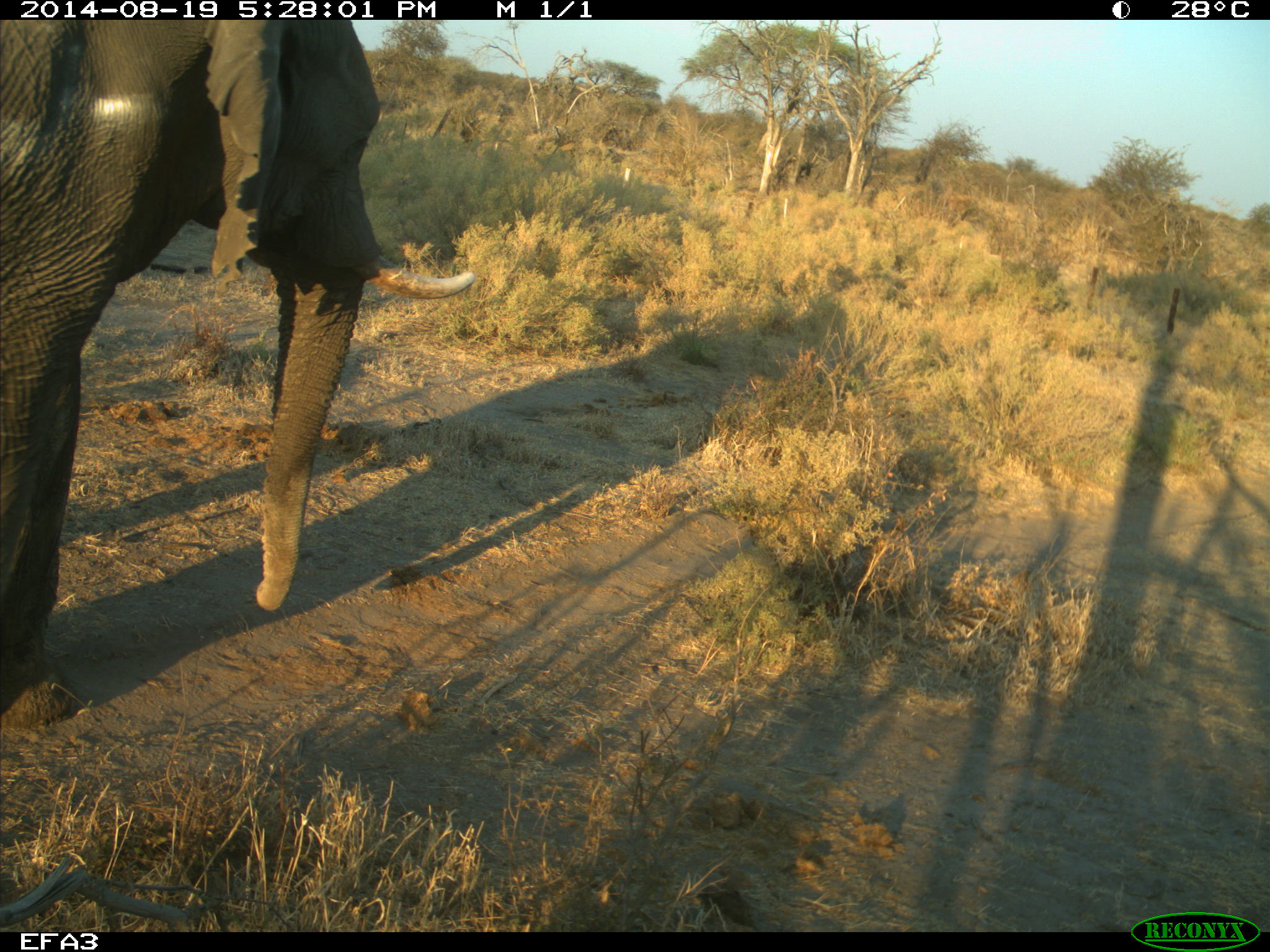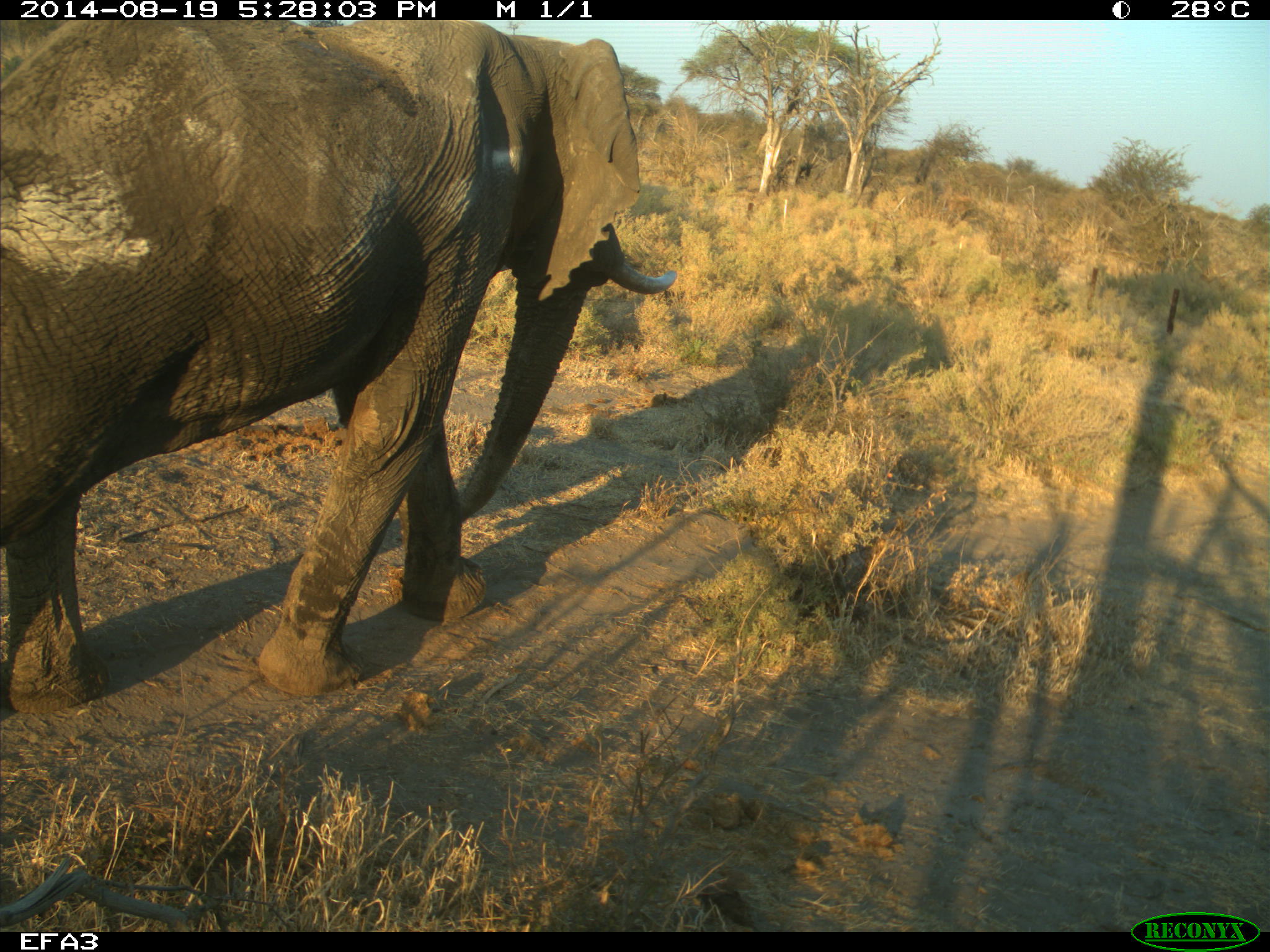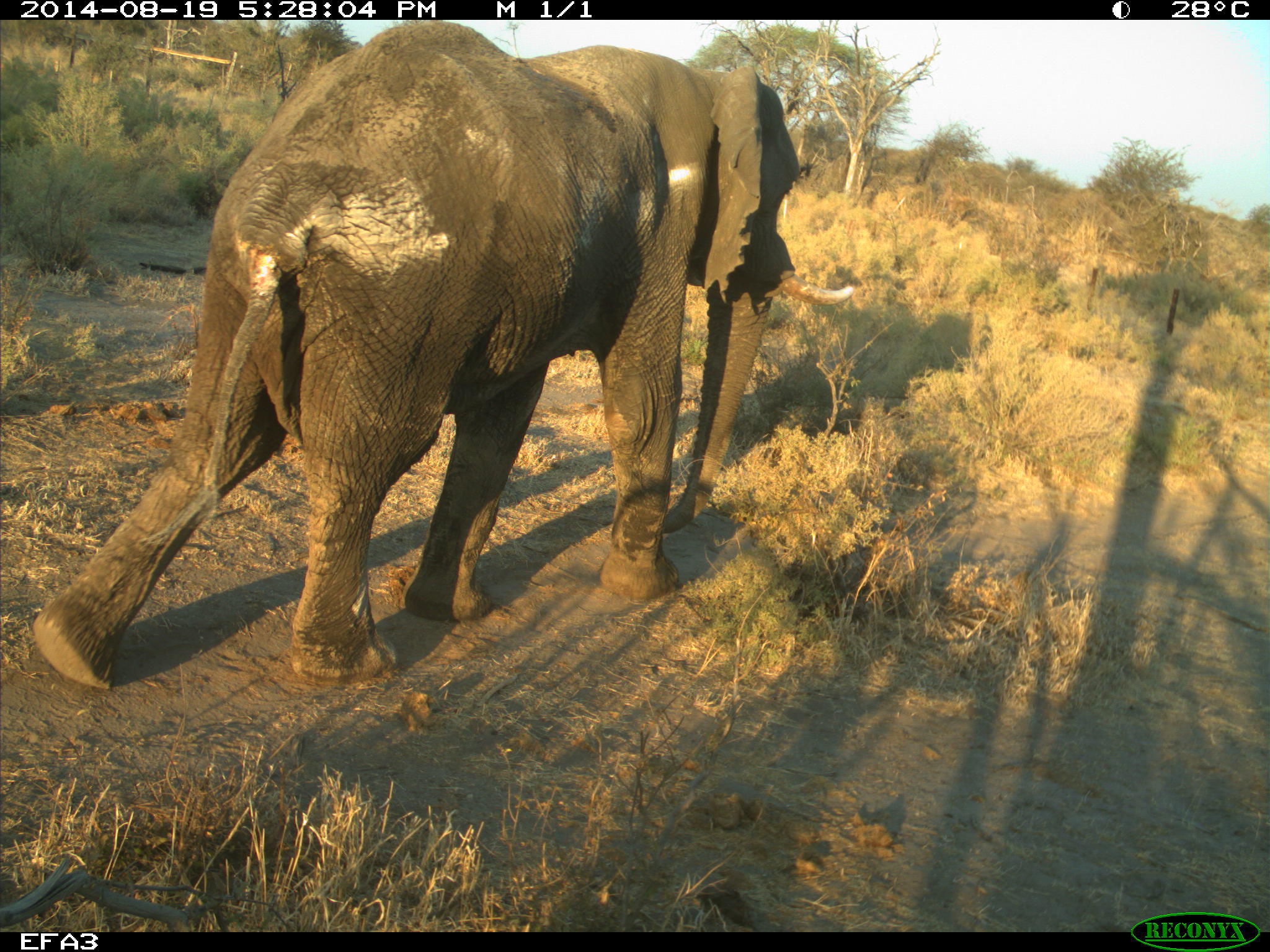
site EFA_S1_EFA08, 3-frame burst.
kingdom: Animalia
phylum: Chordata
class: Mammalia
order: Proboscidea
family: Elephantidae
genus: Loxodonta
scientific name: Loxodonta africana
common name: african bush elephant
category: elephant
Elephant (african bush elephant) (Loxodonta africana), count 1. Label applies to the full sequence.